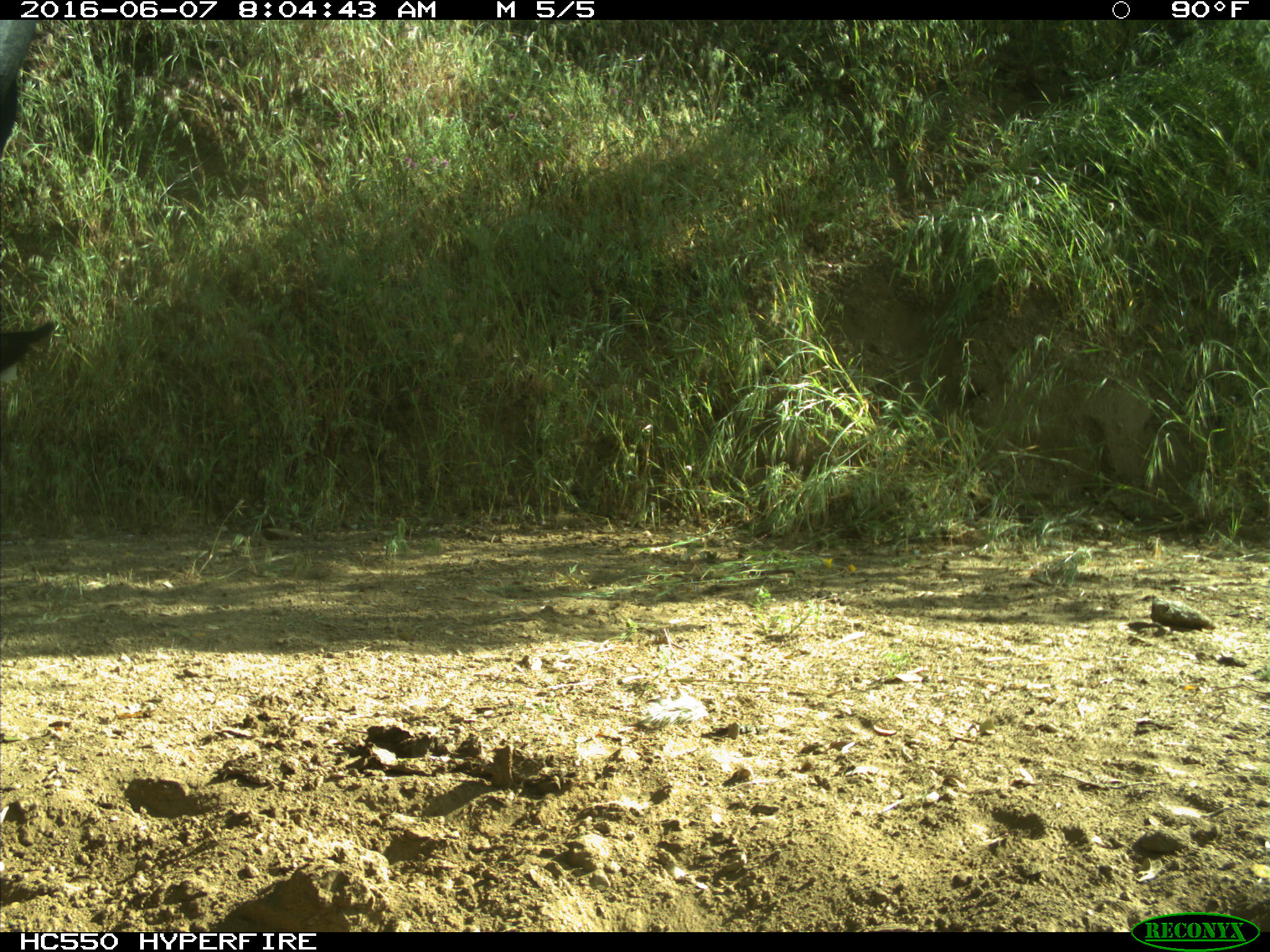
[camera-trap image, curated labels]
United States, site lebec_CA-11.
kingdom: Animalia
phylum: Chordata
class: Mammalia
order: Artiodactyla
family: Bovidae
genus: Bos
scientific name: Bos taurus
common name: domestic cow